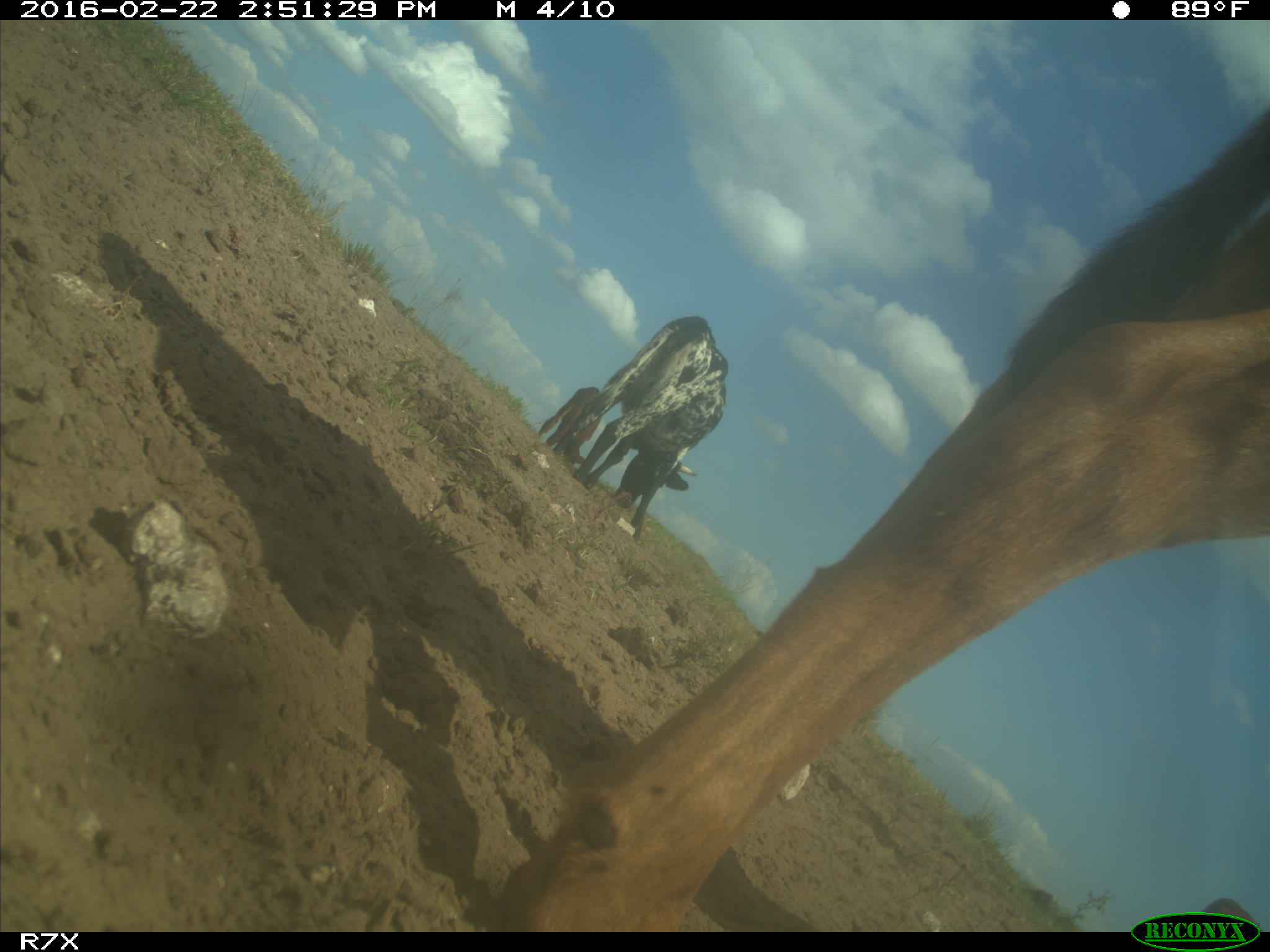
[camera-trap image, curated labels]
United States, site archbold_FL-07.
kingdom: Animalia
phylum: Chordata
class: Mammalia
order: Artiodactyla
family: Bovidae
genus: Bos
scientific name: Bos taurus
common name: domestic cow